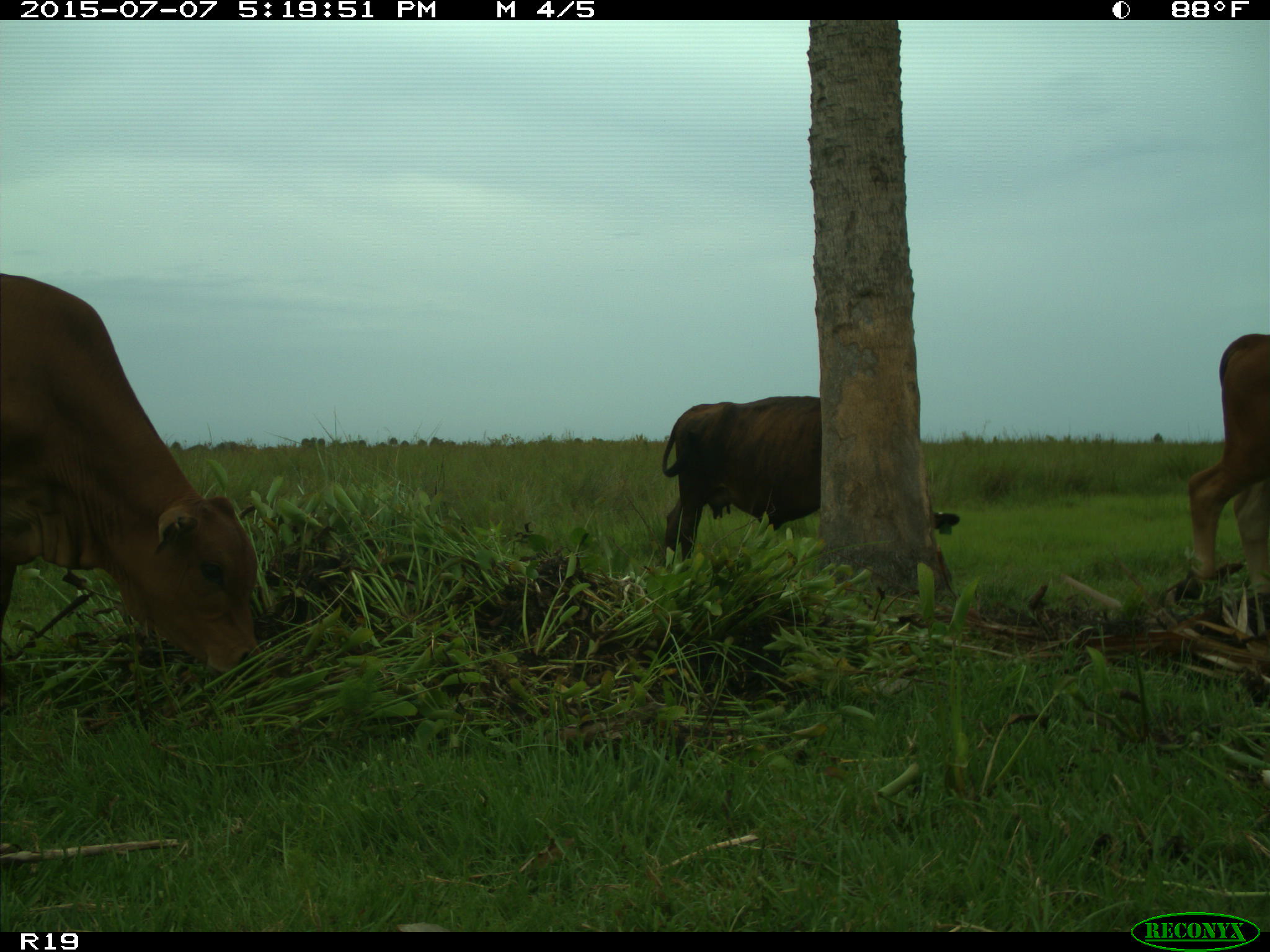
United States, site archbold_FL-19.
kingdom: Animalia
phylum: Chordata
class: Mammalia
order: Artiodactyla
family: Bovidae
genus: Bos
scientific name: Bos taurus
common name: domestic cow